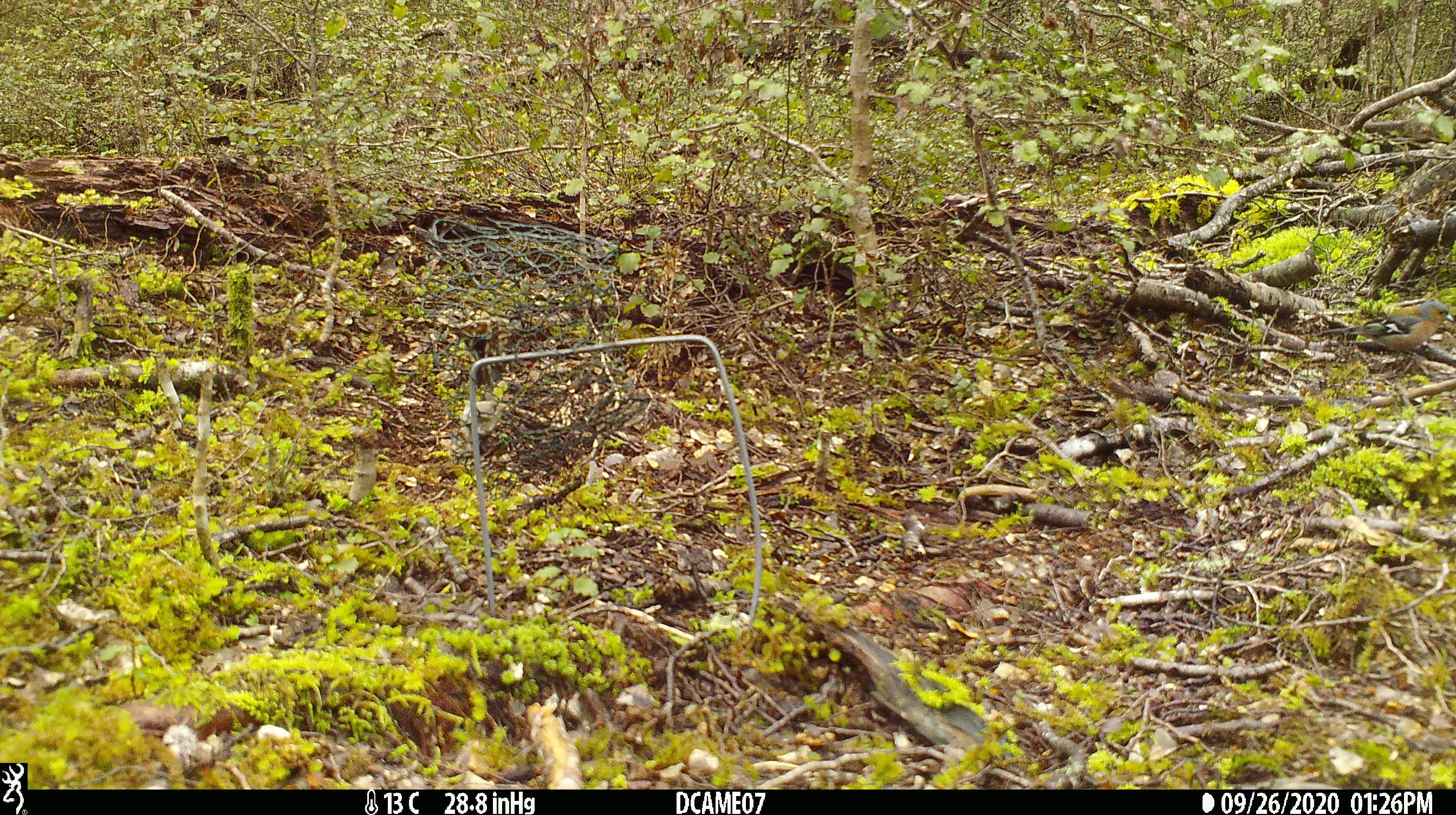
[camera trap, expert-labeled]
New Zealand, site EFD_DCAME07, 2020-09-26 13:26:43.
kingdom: Animalia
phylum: Chordata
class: Aves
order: Passeriformes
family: Fringillidae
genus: Fringilla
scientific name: Fringilla coelebs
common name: common chaffinch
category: chaffinch